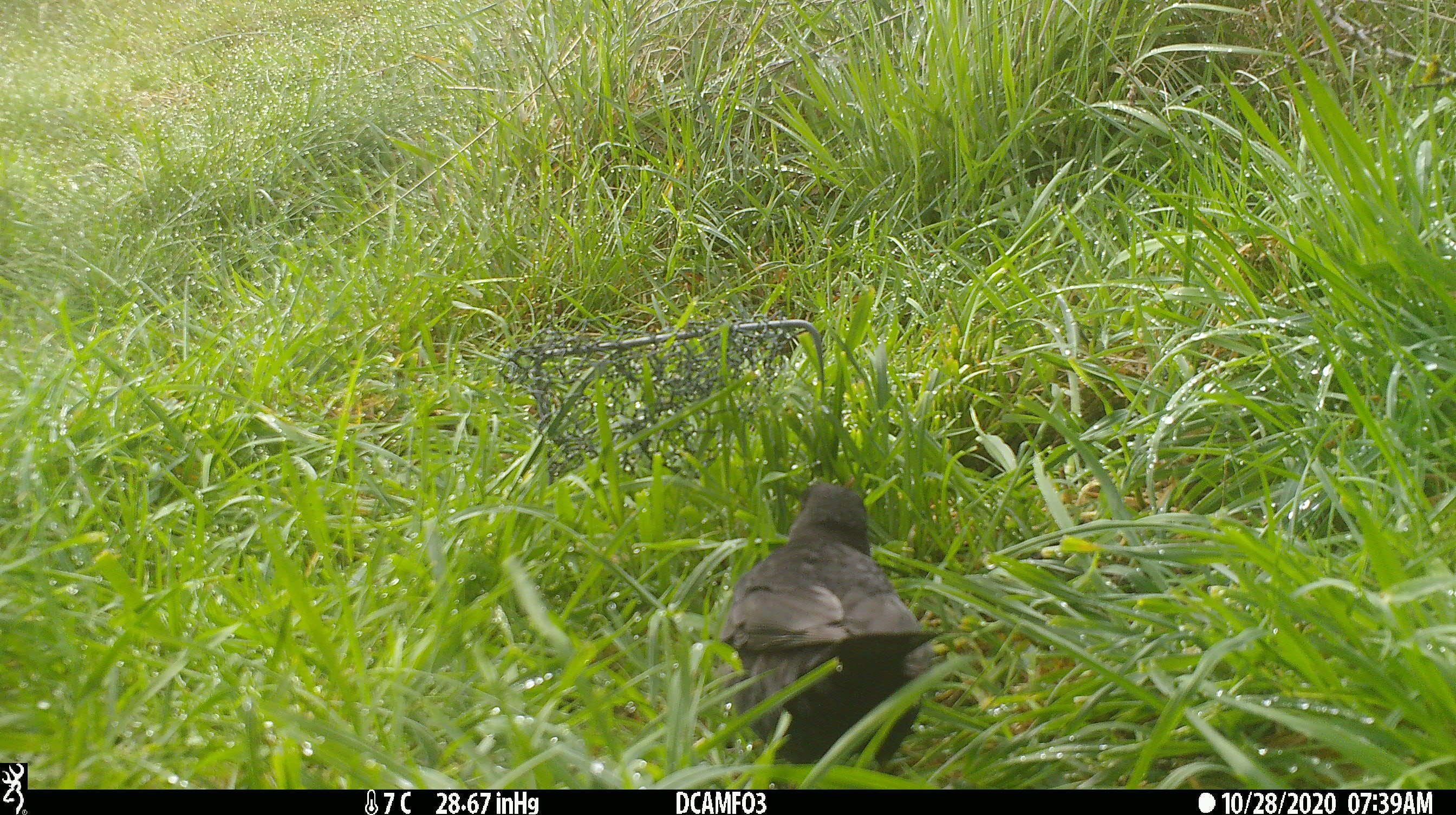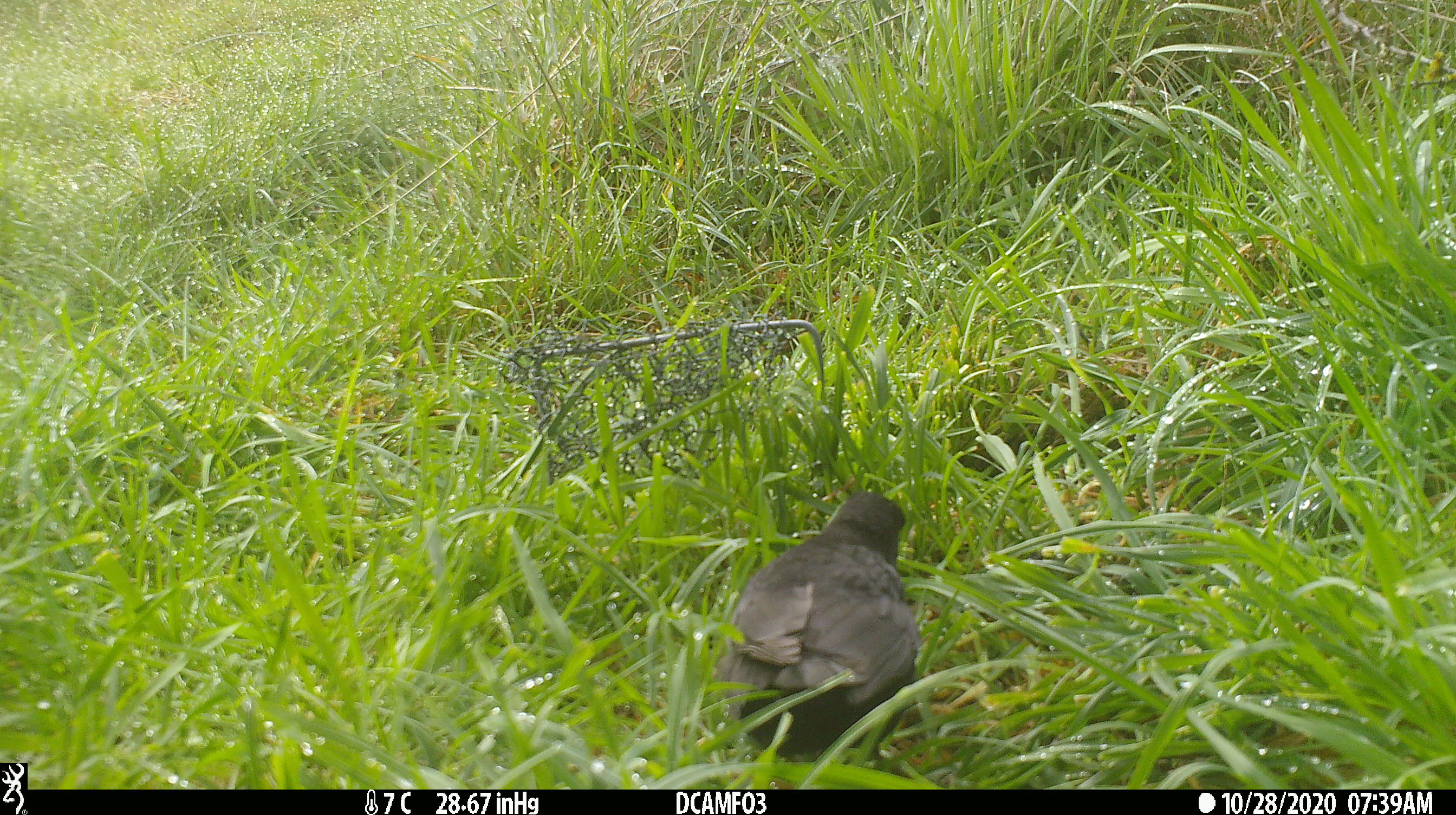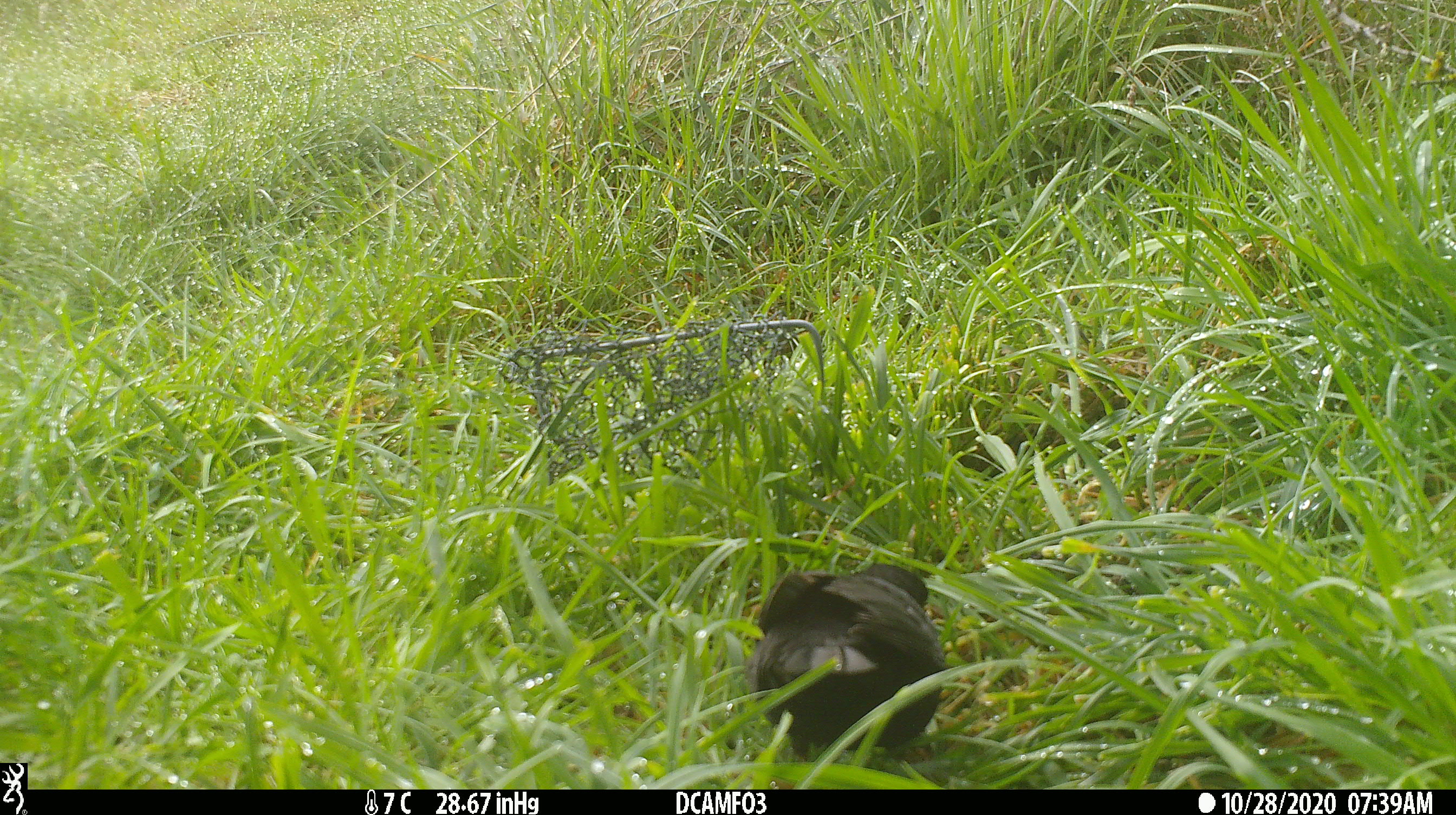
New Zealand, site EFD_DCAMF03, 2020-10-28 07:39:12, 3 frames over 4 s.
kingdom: Animalia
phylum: Chordata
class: Aves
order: Passeriformes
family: Turdidae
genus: Turdus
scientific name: Turdus merula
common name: eurasian blackbird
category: blackbird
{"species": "blackbird (eurasian blackbird) (Turdus merula)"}